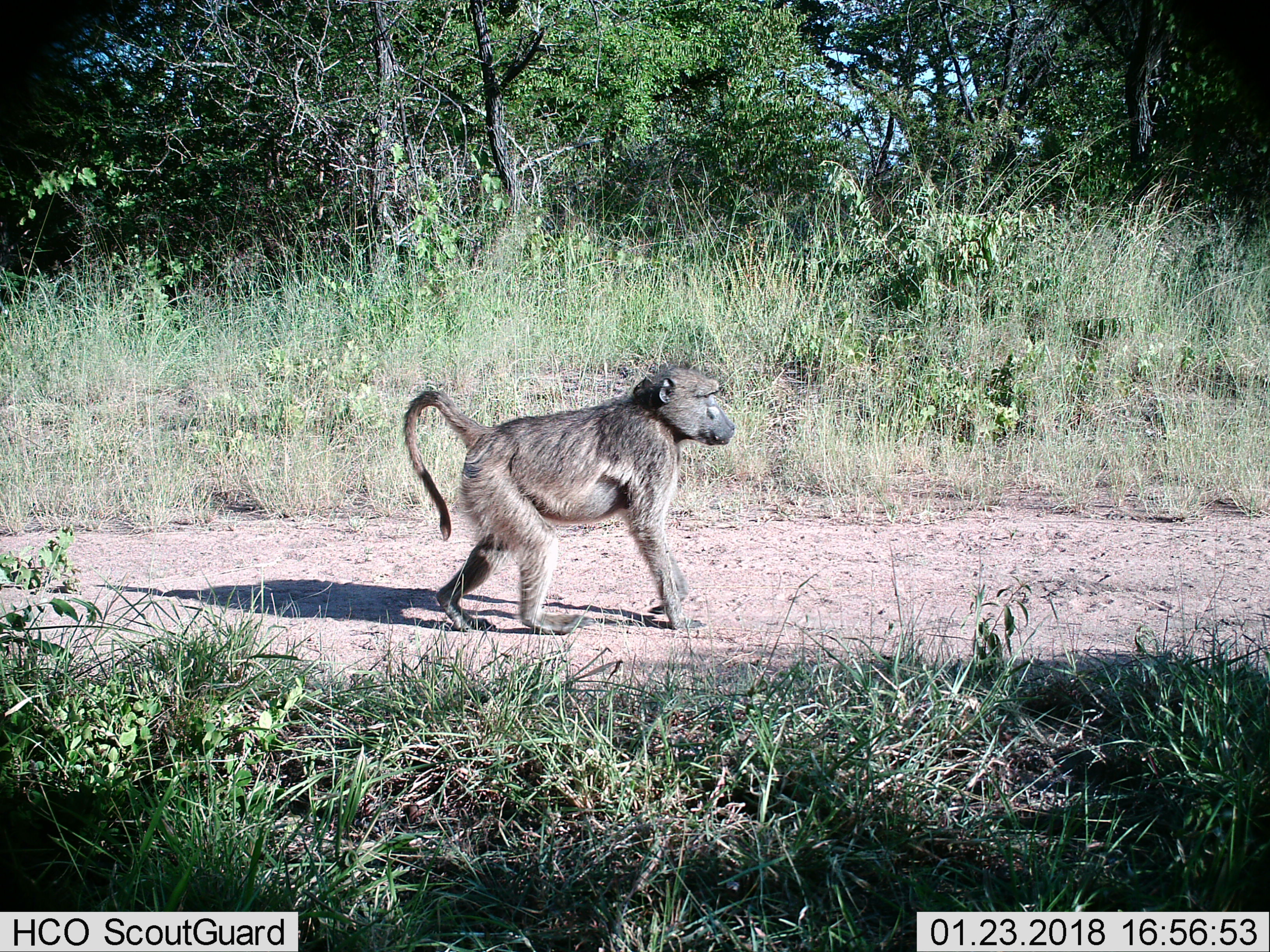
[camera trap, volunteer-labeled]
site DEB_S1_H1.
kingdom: Animalia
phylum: Chordata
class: Mammalia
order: Primates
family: Cercopithecidae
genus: Papio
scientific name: Papio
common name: baboon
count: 1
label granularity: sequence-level